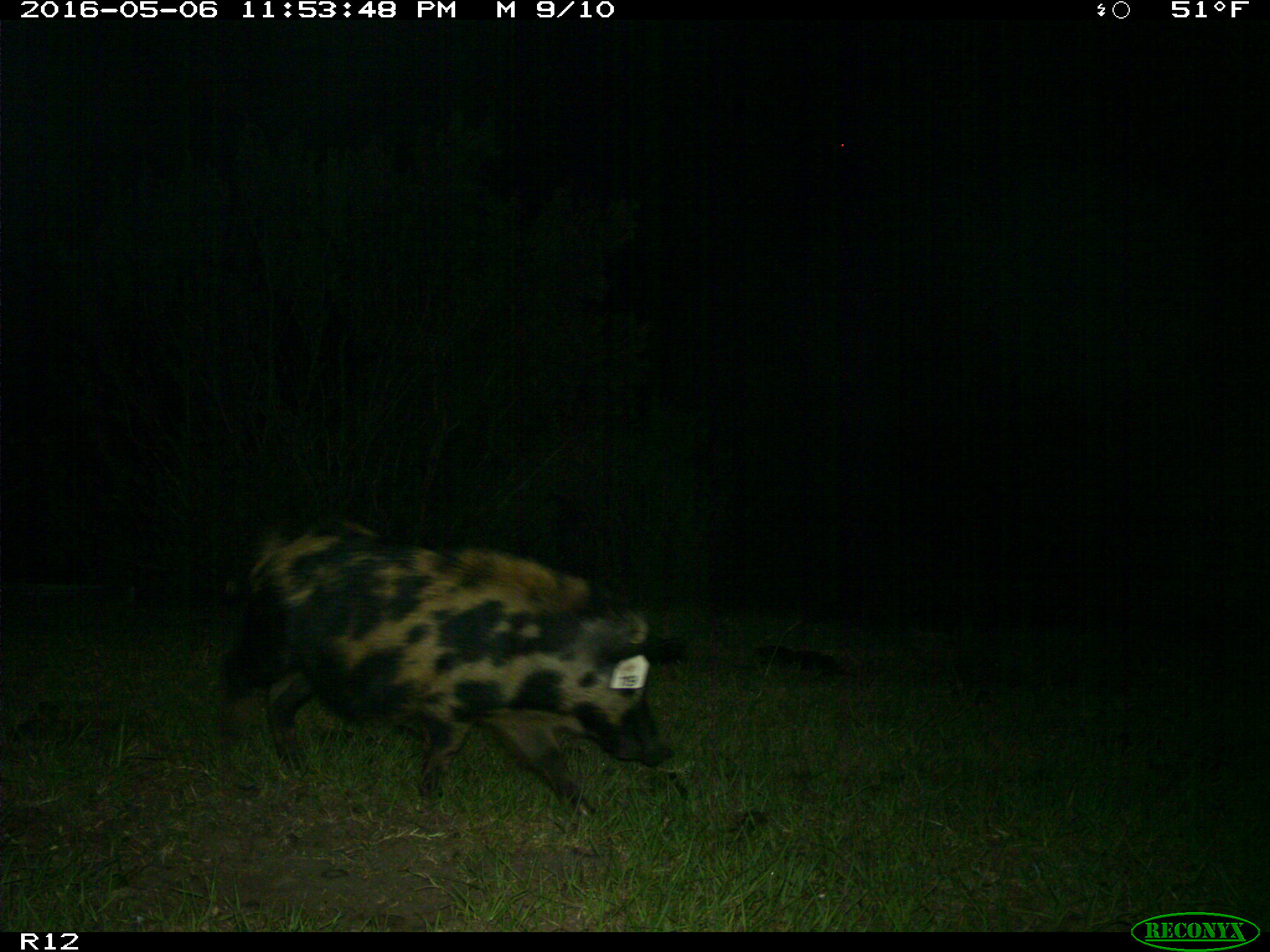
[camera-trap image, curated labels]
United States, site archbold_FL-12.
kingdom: Animalia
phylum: Chordata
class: Mammalia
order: Artiodactyla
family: Suidae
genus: Sus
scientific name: Sus scrofa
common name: wild boar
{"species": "Sus scrofa (wild boar)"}